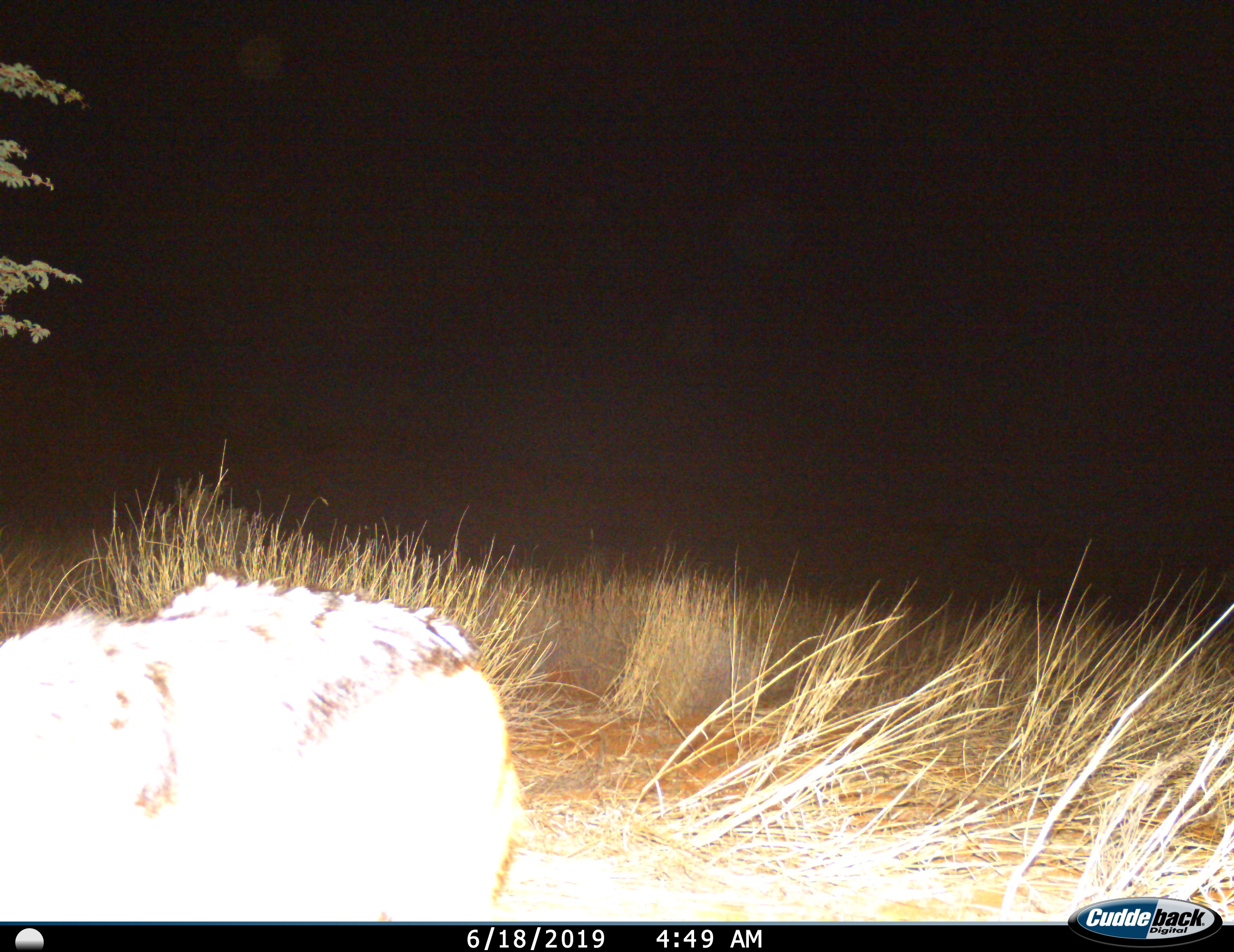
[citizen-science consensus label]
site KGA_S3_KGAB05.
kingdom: Animalia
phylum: Chordata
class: Mammalia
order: Carnivora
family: Canidae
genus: Lupulella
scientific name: Lupulella mesomelas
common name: black-backed jackal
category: jackalblackbacked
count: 1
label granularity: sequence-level